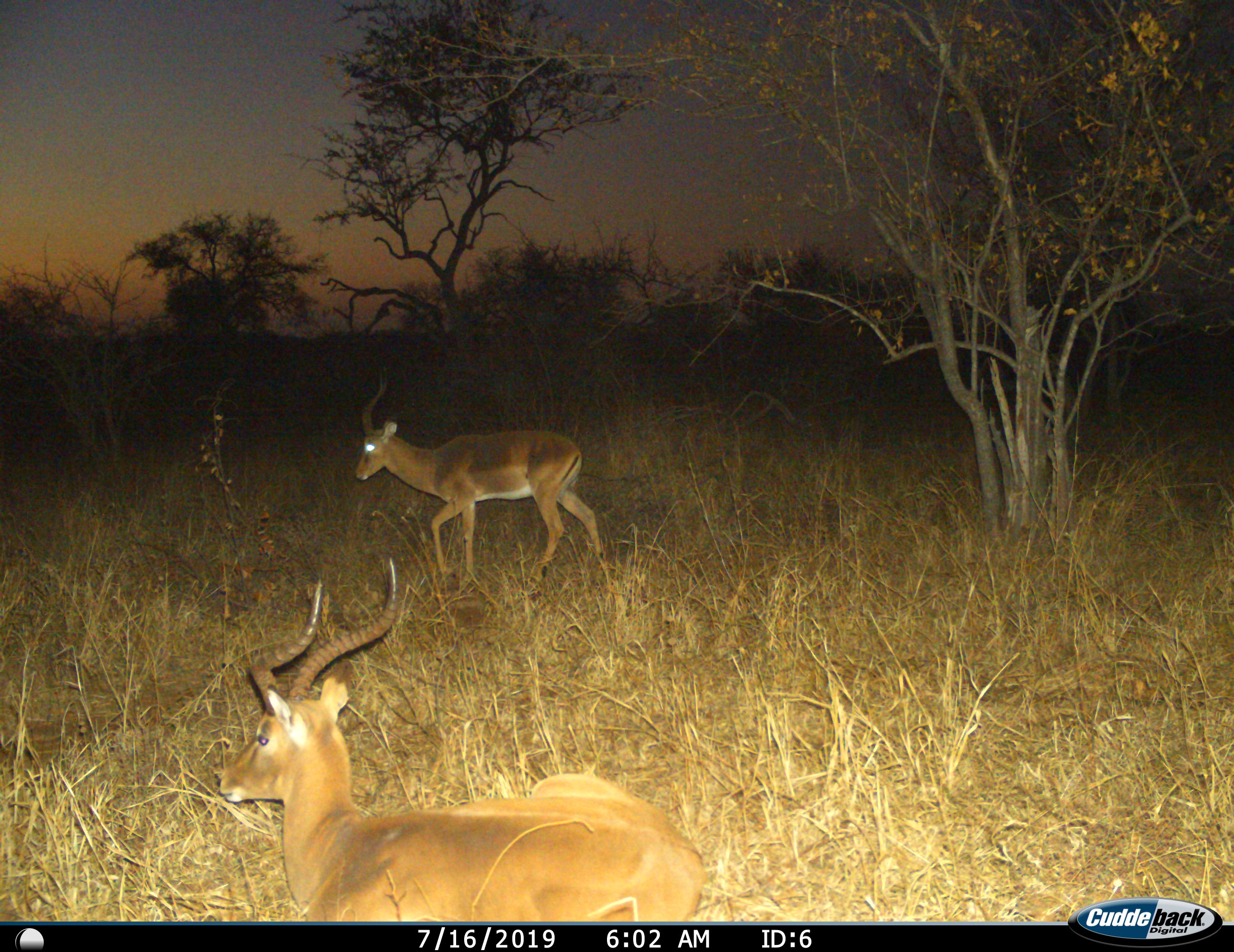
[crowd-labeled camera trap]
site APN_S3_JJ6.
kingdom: Animalia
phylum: Chordata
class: Mammalia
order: Artiodactyla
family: Bovidae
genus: Aepyceros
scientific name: Aepyceros melampus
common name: impala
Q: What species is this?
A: Impala (Aepyceros melampus).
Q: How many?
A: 2.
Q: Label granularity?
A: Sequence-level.